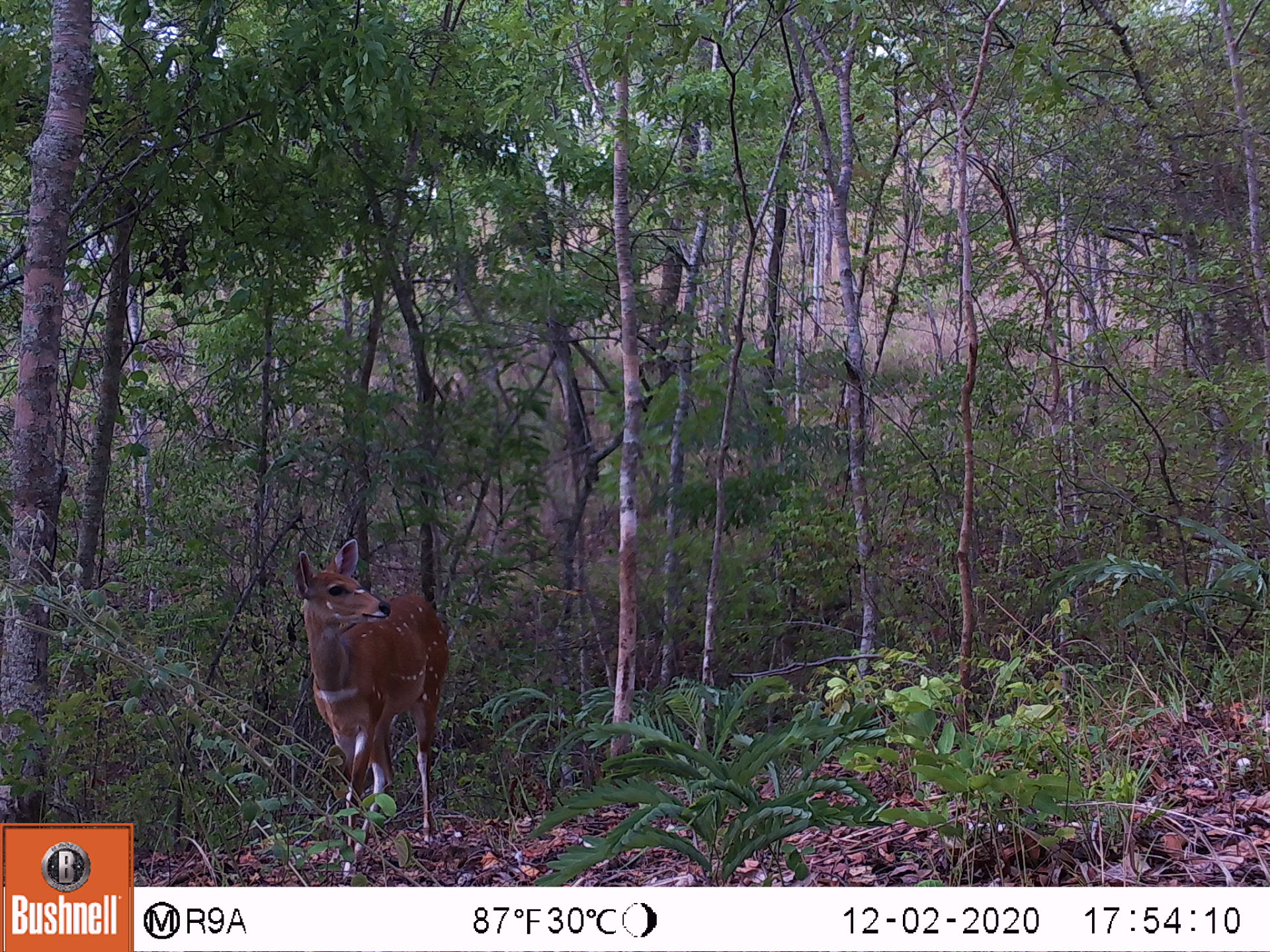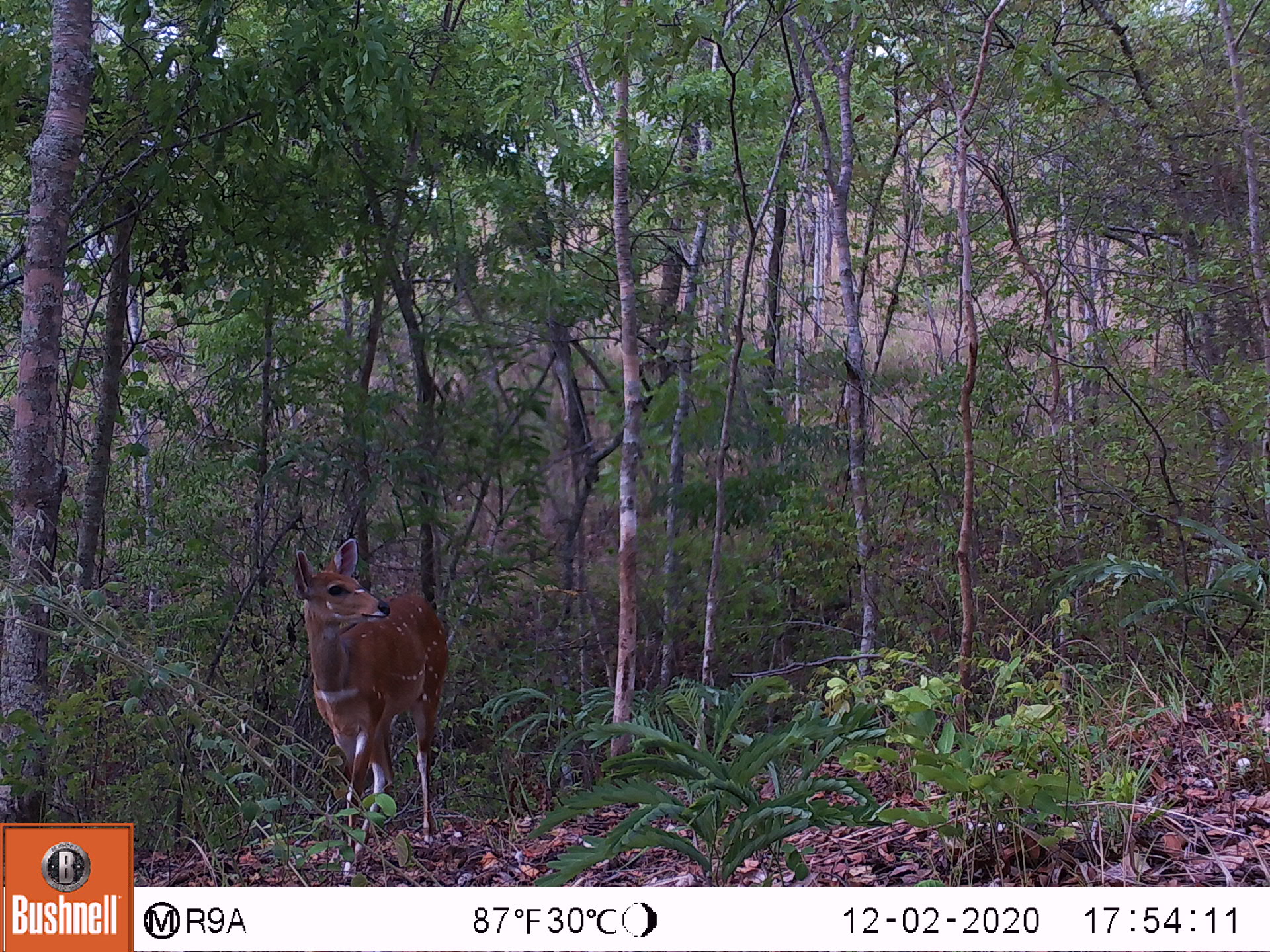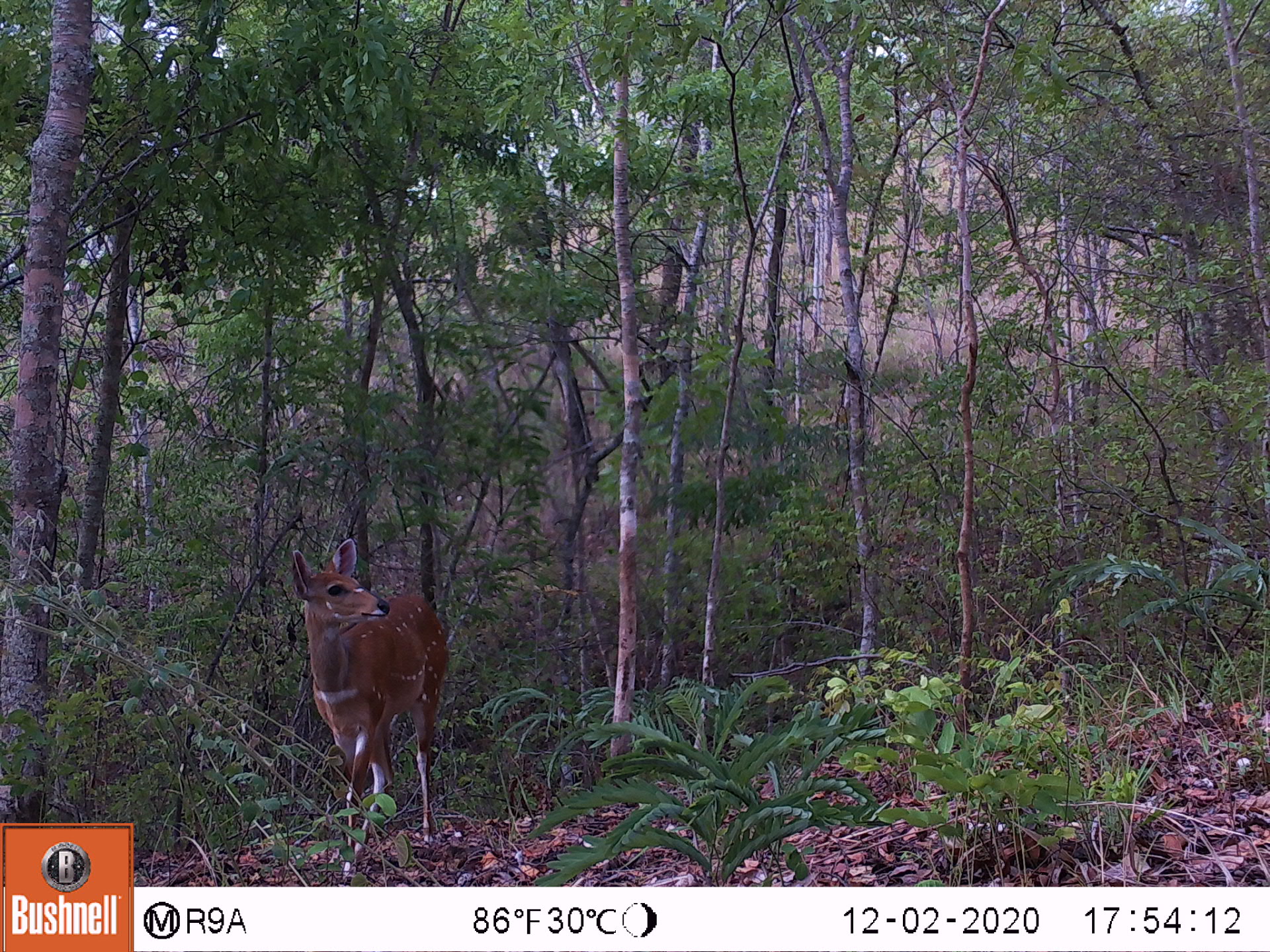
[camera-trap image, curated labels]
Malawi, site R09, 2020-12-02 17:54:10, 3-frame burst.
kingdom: Animalia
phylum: Chordata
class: Mammalia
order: Artiodactyla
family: Bovidae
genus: Tragelaphus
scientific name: Tragelaphus sylvaticus sylvaticus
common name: cape bushbuck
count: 1